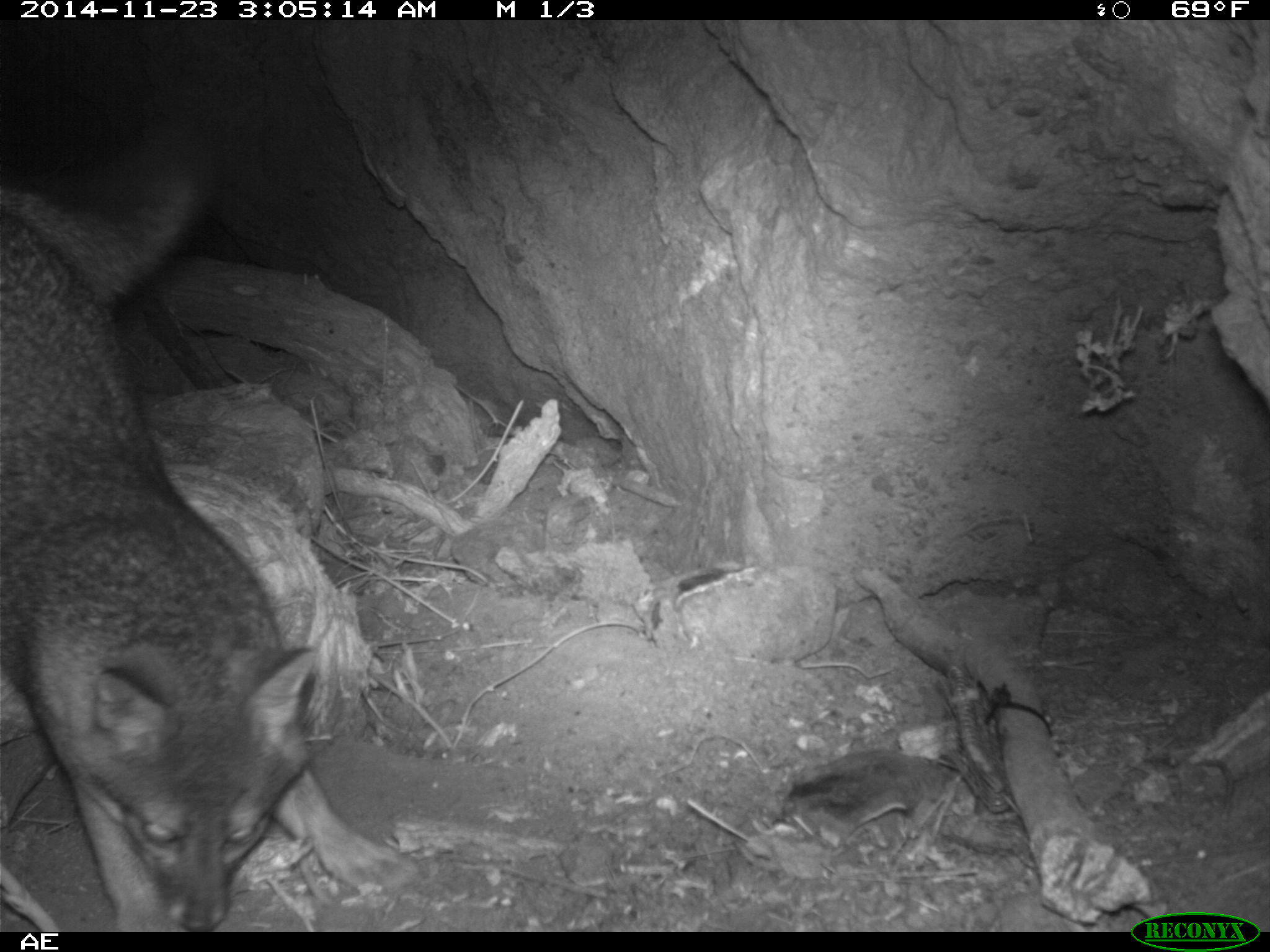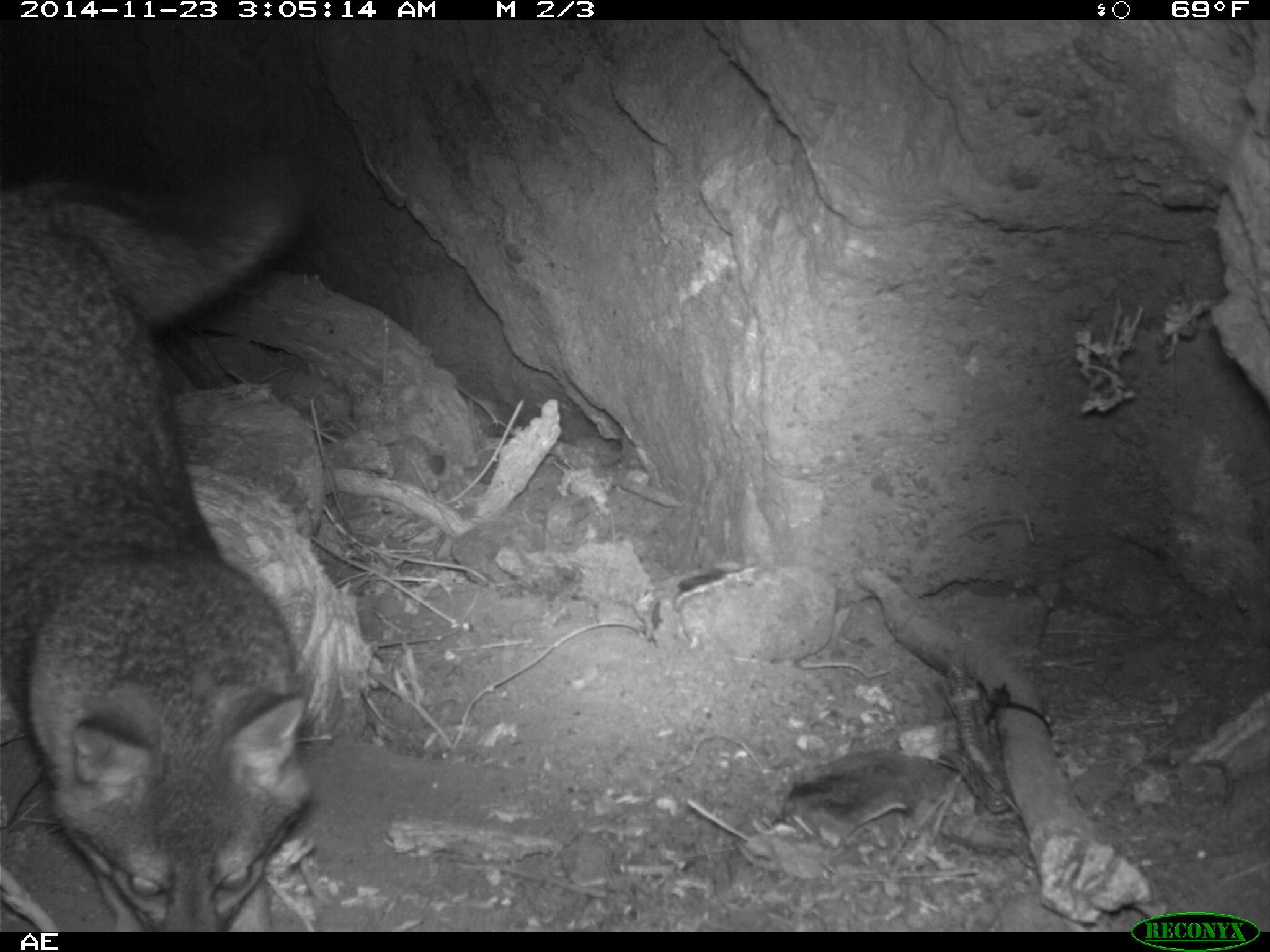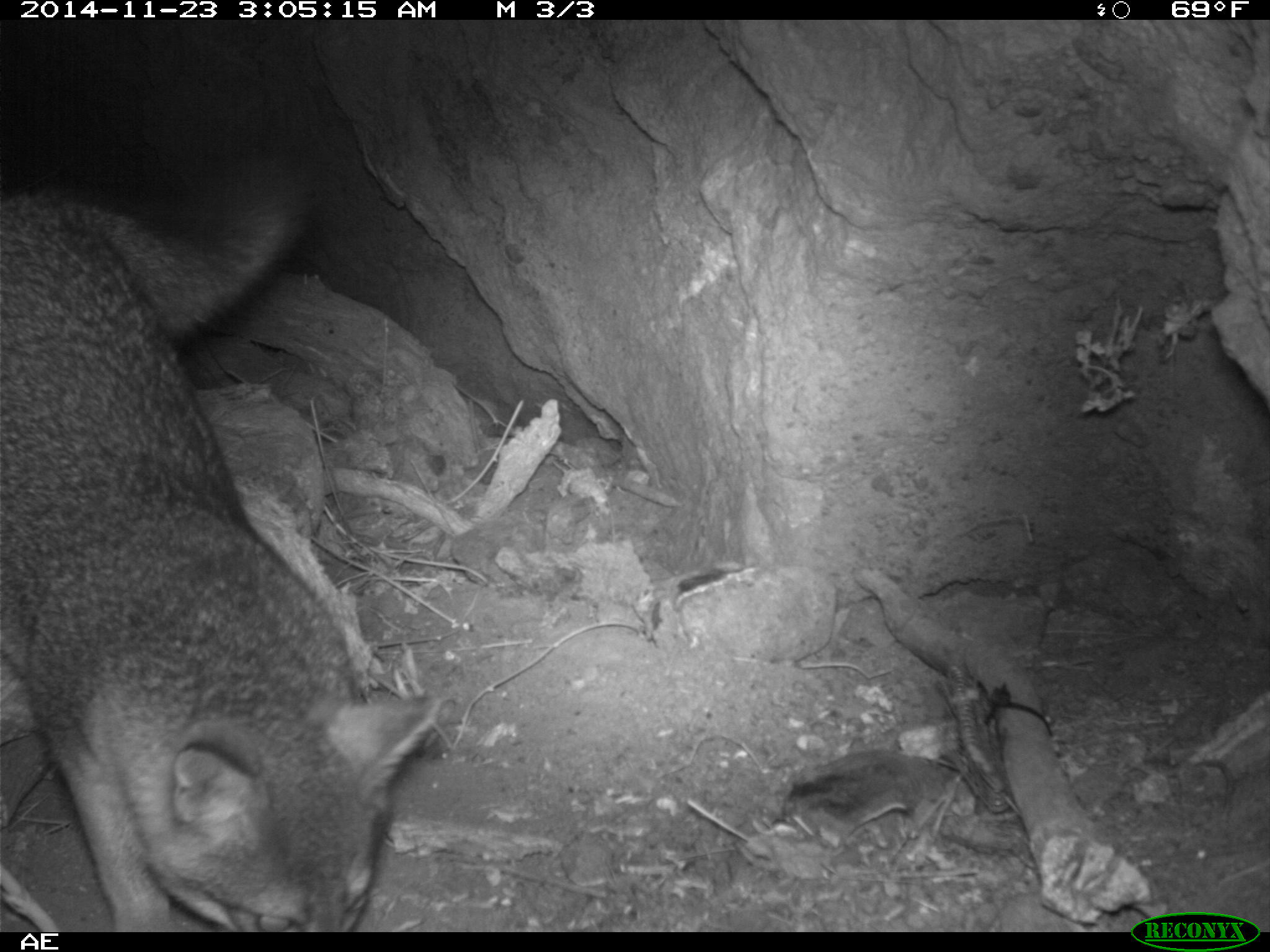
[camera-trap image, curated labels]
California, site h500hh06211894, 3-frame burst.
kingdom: Animalia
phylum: Chordata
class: Mammalia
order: Carnivora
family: Canidae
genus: Urocyon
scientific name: Urocyon littoralis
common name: island fox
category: fox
Fox (island fox) (Urocyon littoralis).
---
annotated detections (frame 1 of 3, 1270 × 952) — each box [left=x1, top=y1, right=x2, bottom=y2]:
fox: [left=0, top=123, right=417, bottom=932]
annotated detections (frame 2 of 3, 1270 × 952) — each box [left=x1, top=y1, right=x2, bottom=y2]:
fox: [left=0, top=151, right=315, bottom=932]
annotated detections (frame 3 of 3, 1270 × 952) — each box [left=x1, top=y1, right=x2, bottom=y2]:
fox: [left=0, top=143, right=440, bottom=933]